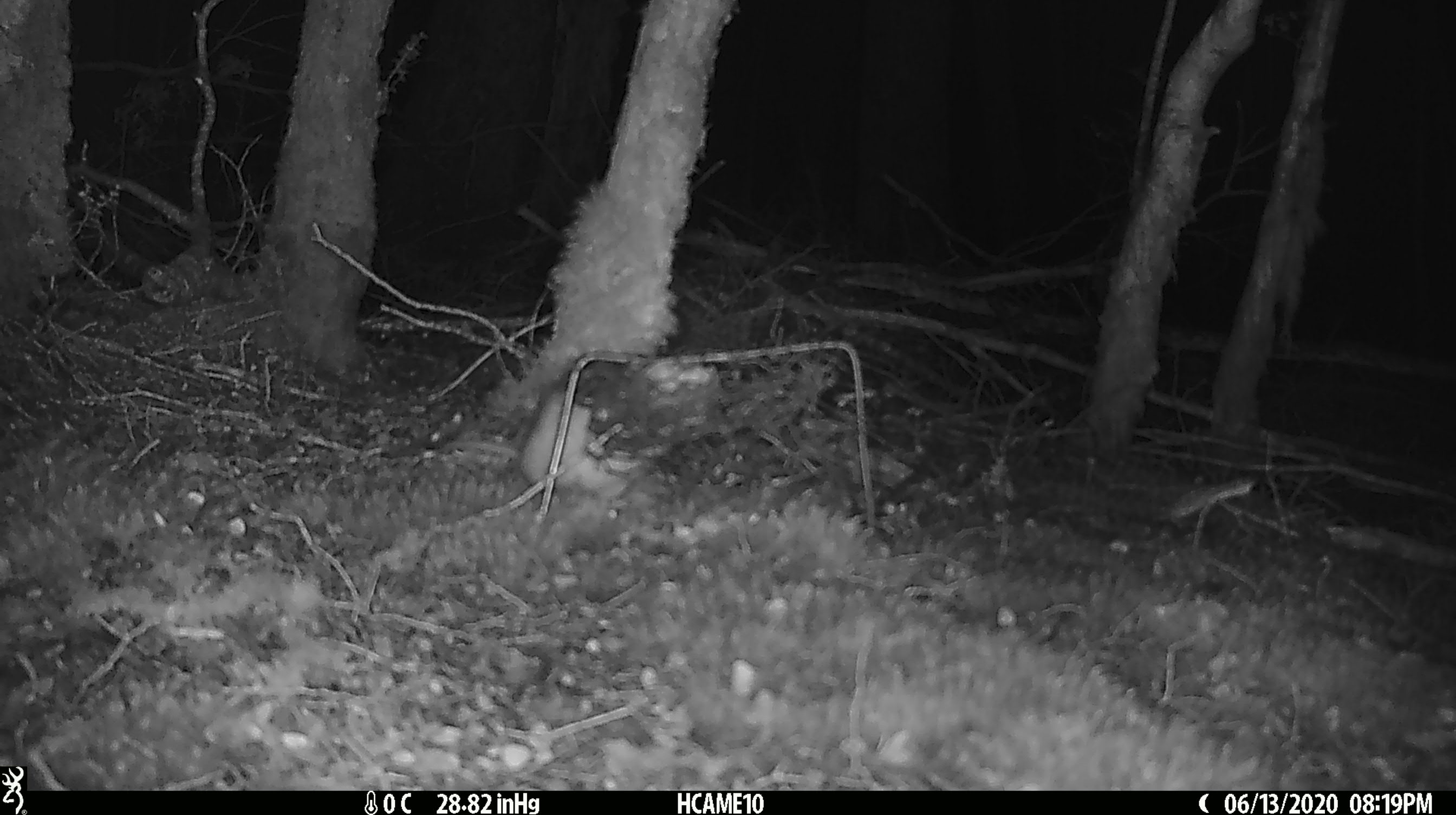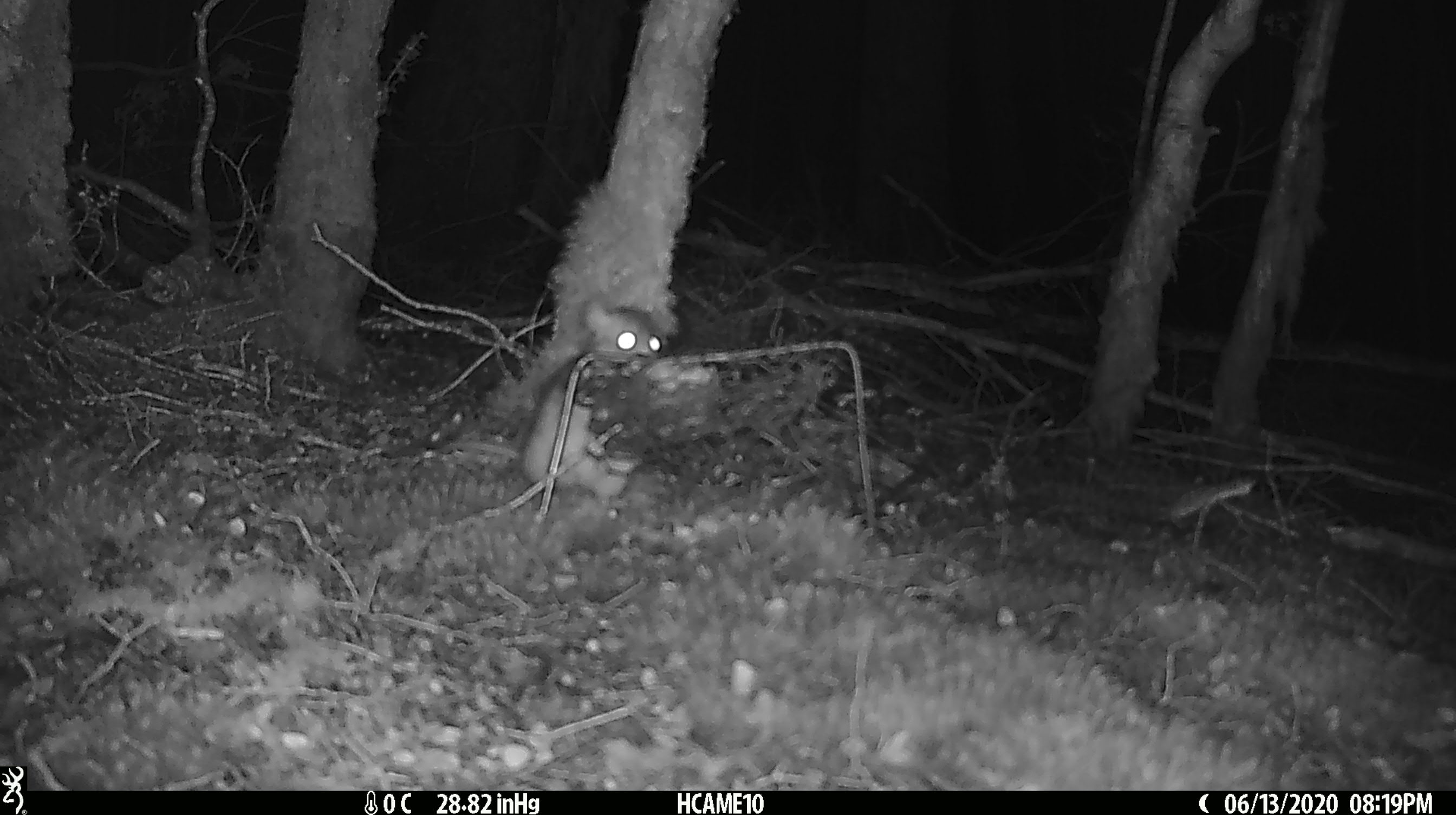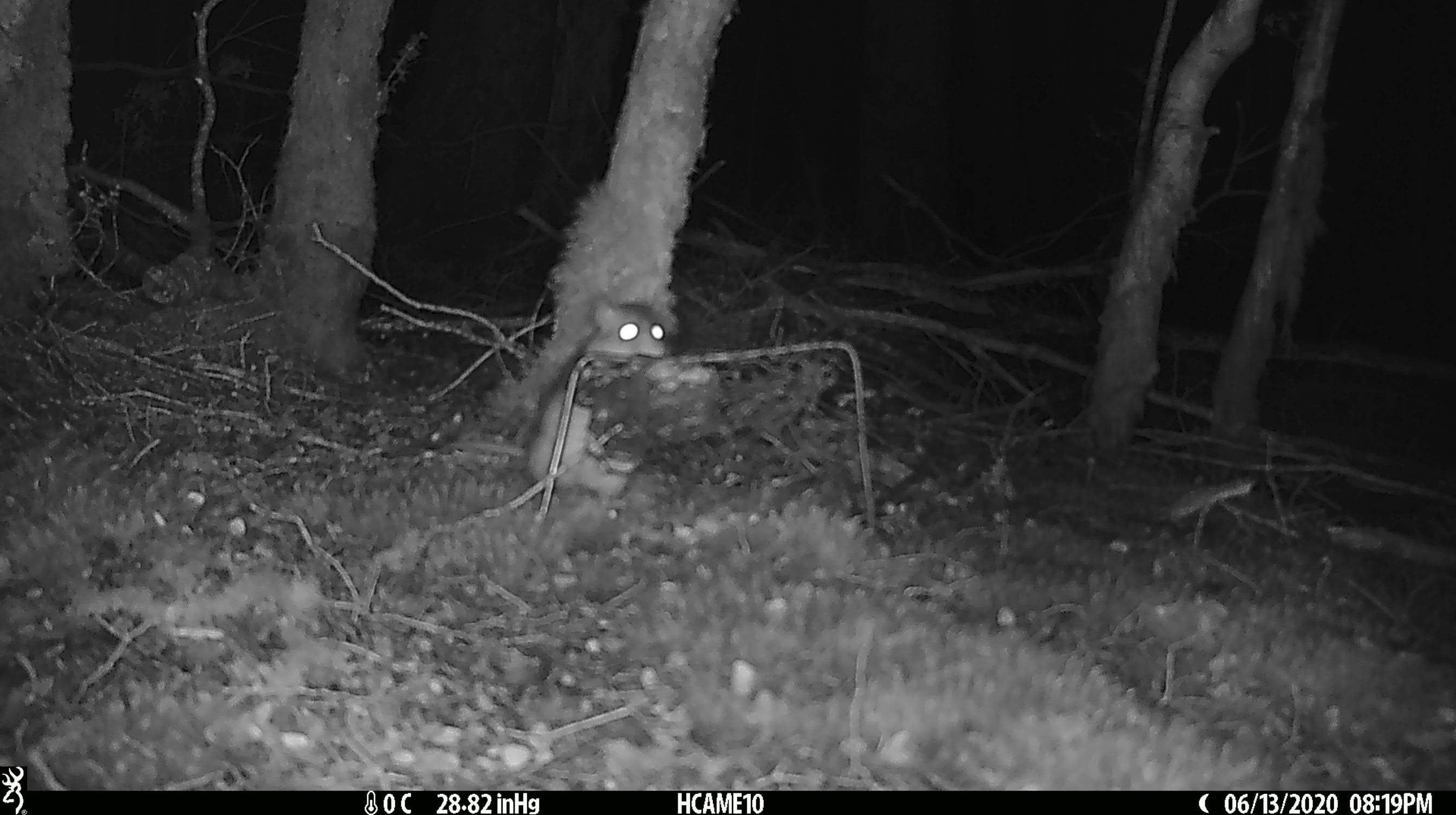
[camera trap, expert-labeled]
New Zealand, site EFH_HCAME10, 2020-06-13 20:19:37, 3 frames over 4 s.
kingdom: Animalia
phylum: Chordata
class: Mammalia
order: Rodentia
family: Muridae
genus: Rattus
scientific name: Rattus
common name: rat